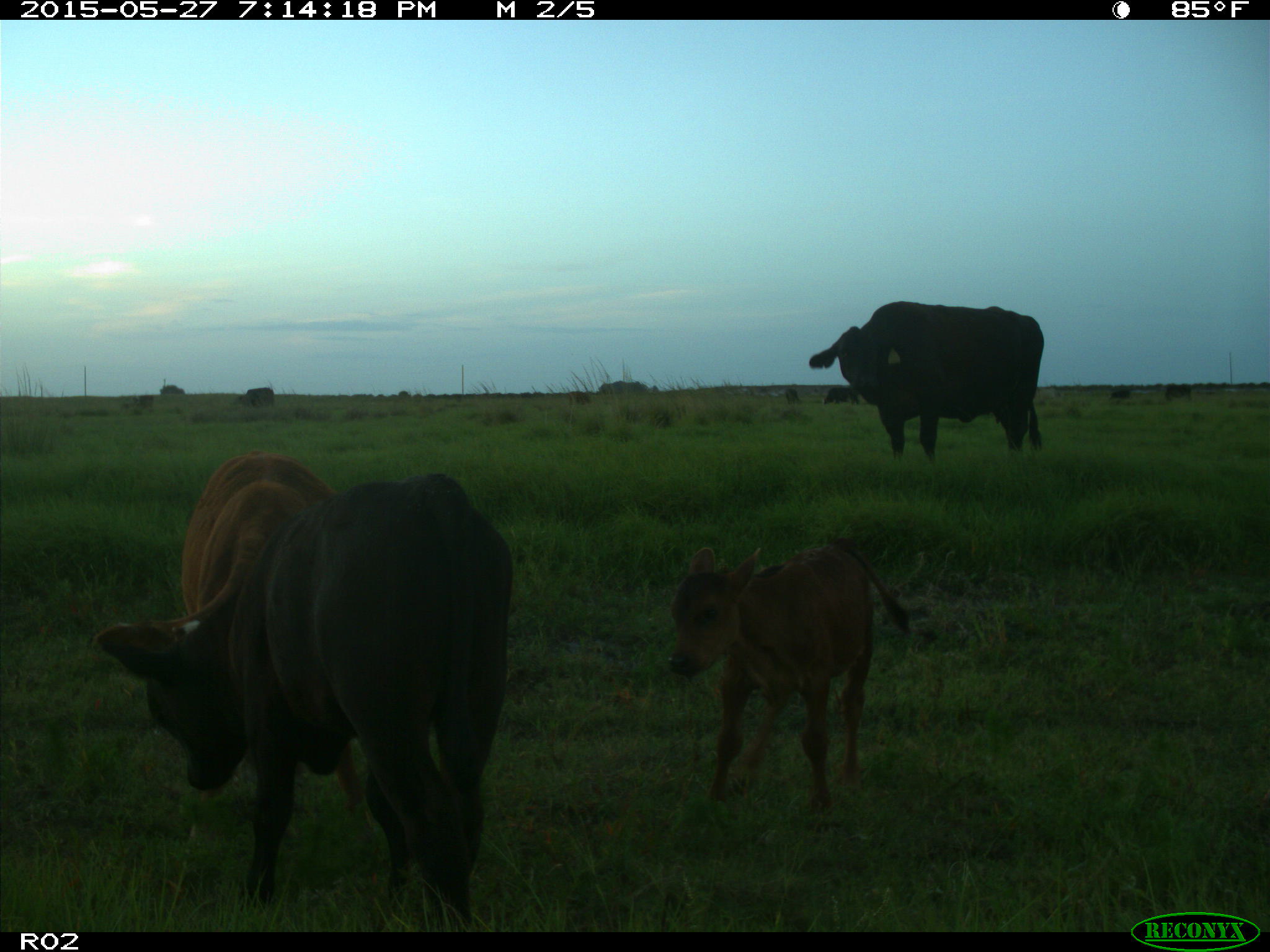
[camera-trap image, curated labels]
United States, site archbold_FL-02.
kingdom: Animalia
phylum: Chordata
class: Mammalia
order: Artiodactyla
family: Bovidae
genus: Bos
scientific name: Bos taurus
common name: domestic cow